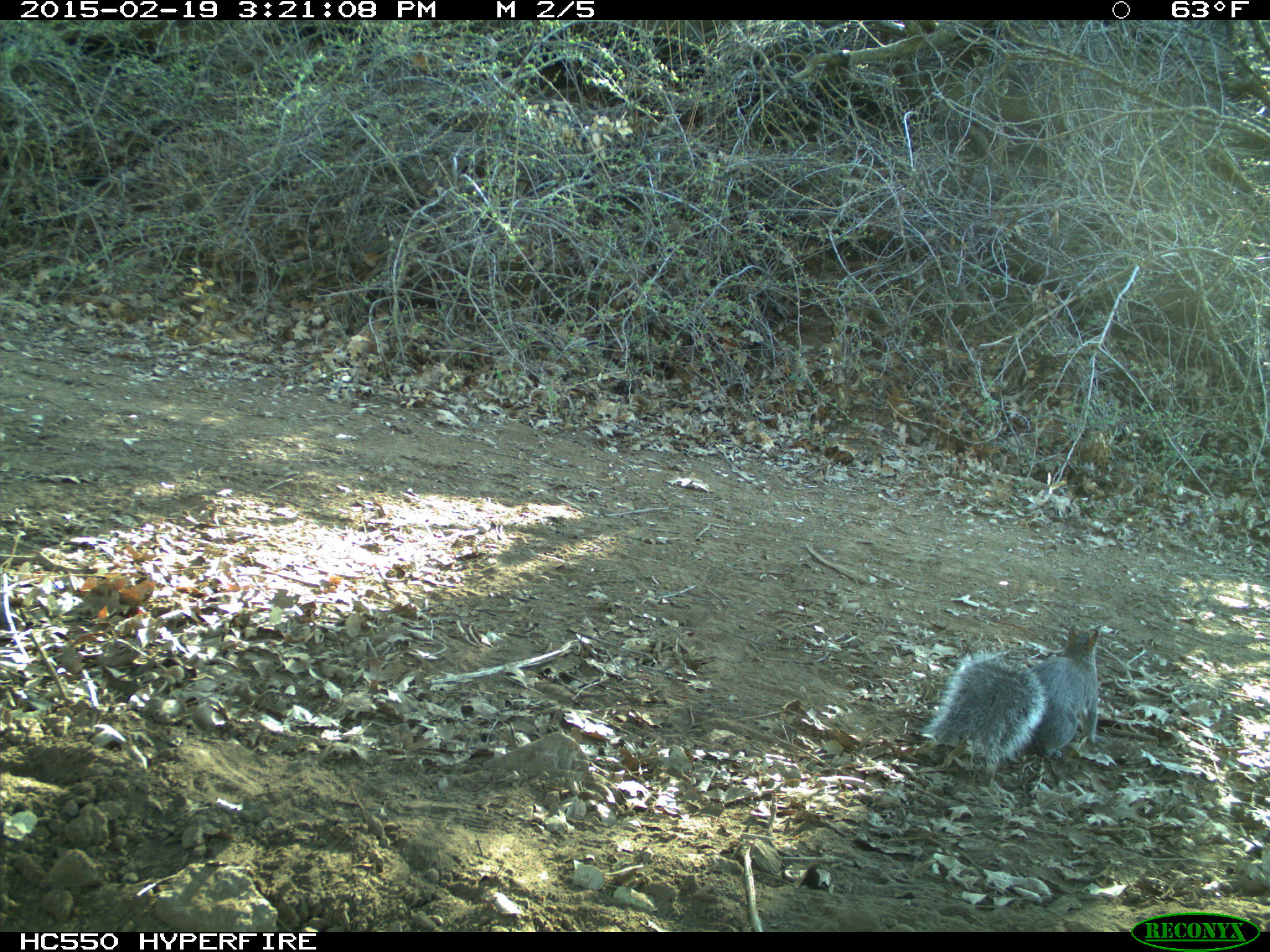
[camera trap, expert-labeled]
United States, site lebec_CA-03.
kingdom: Animalia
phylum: Chordata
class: Mammalia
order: Rodentia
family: Sciuridae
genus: Sciurus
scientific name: Sciurus carolinensis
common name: eastern gray squirrel